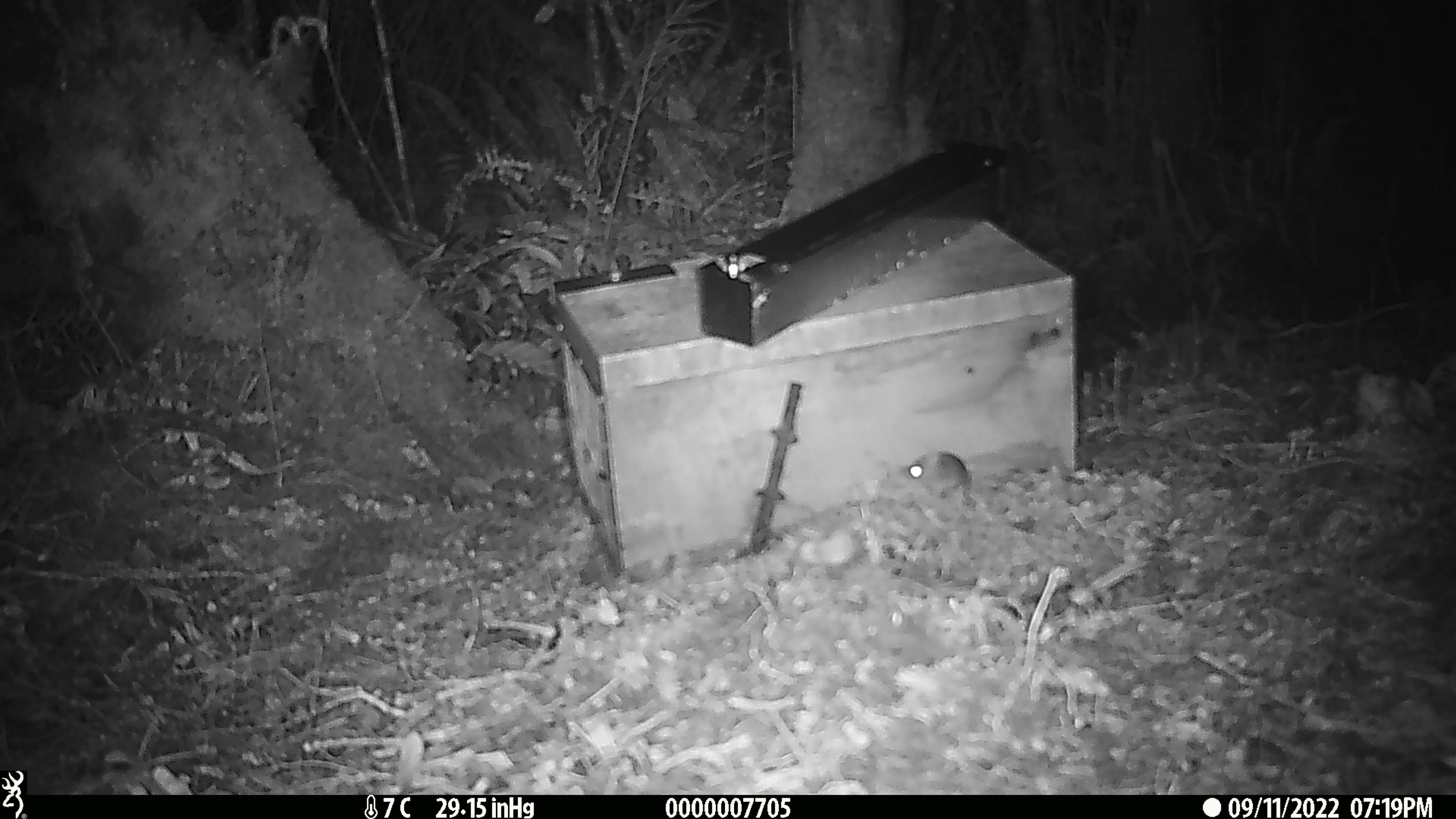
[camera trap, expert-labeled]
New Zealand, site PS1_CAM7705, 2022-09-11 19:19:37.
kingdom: Animalia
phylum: Chordata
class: Mammalia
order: Rodentia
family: Muridae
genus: Mus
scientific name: Mus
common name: mouse